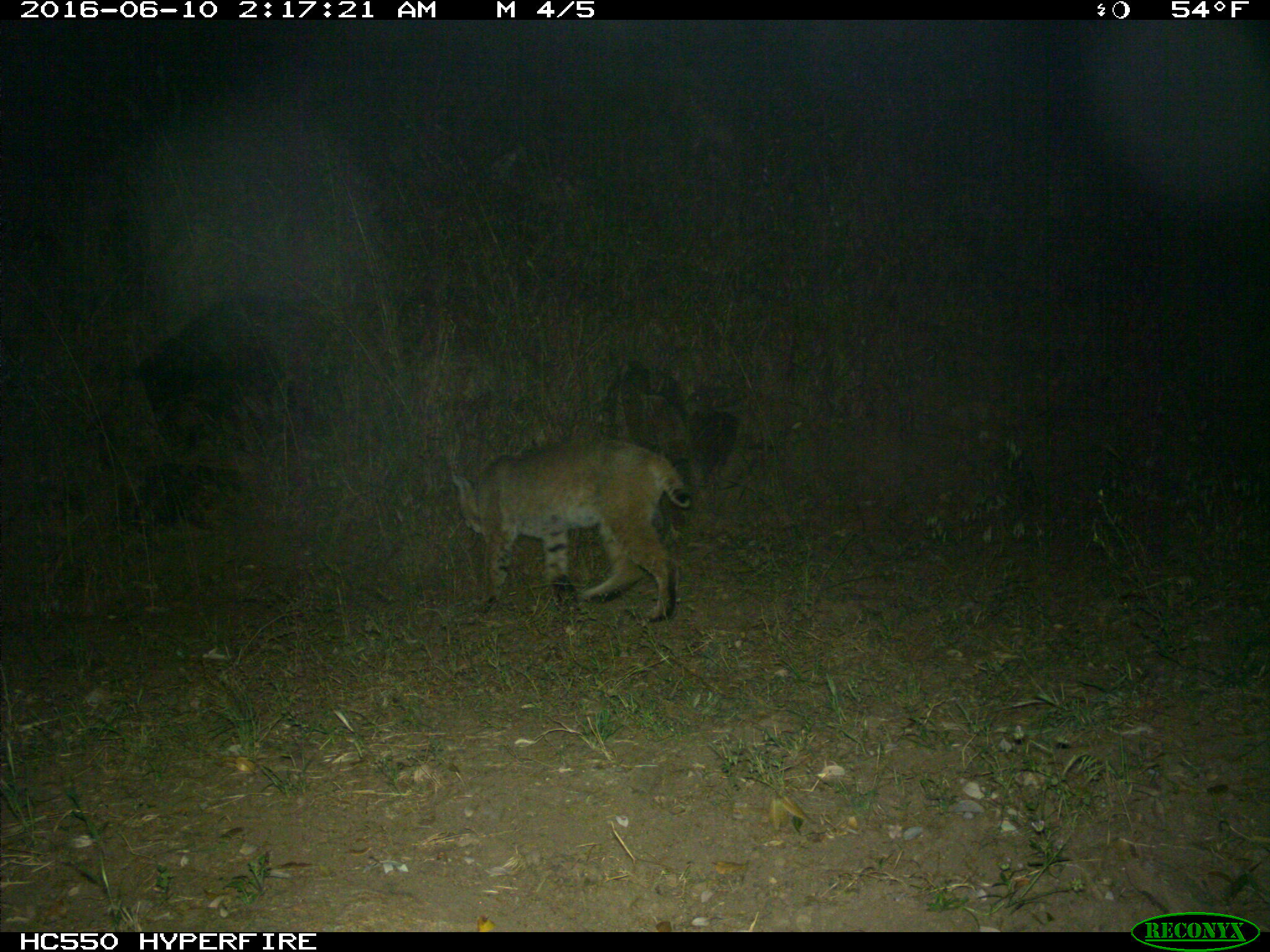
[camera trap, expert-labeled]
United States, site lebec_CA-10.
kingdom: Animalia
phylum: Chordata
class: Mammalia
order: Carnivora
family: Felidae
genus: Lynx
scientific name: Lynx rufus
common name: bobcat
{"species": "Lynx rufus (bobcat)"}